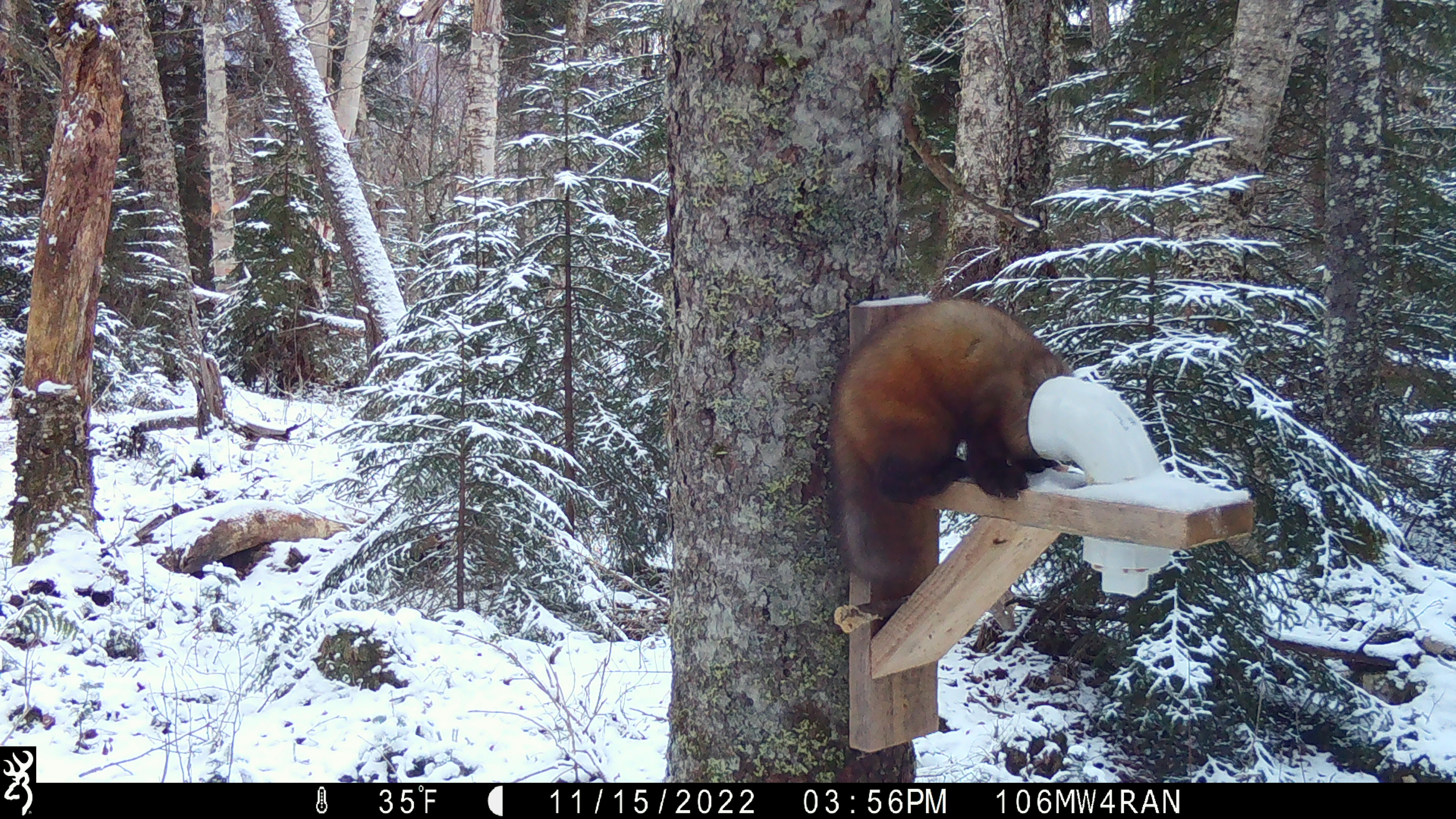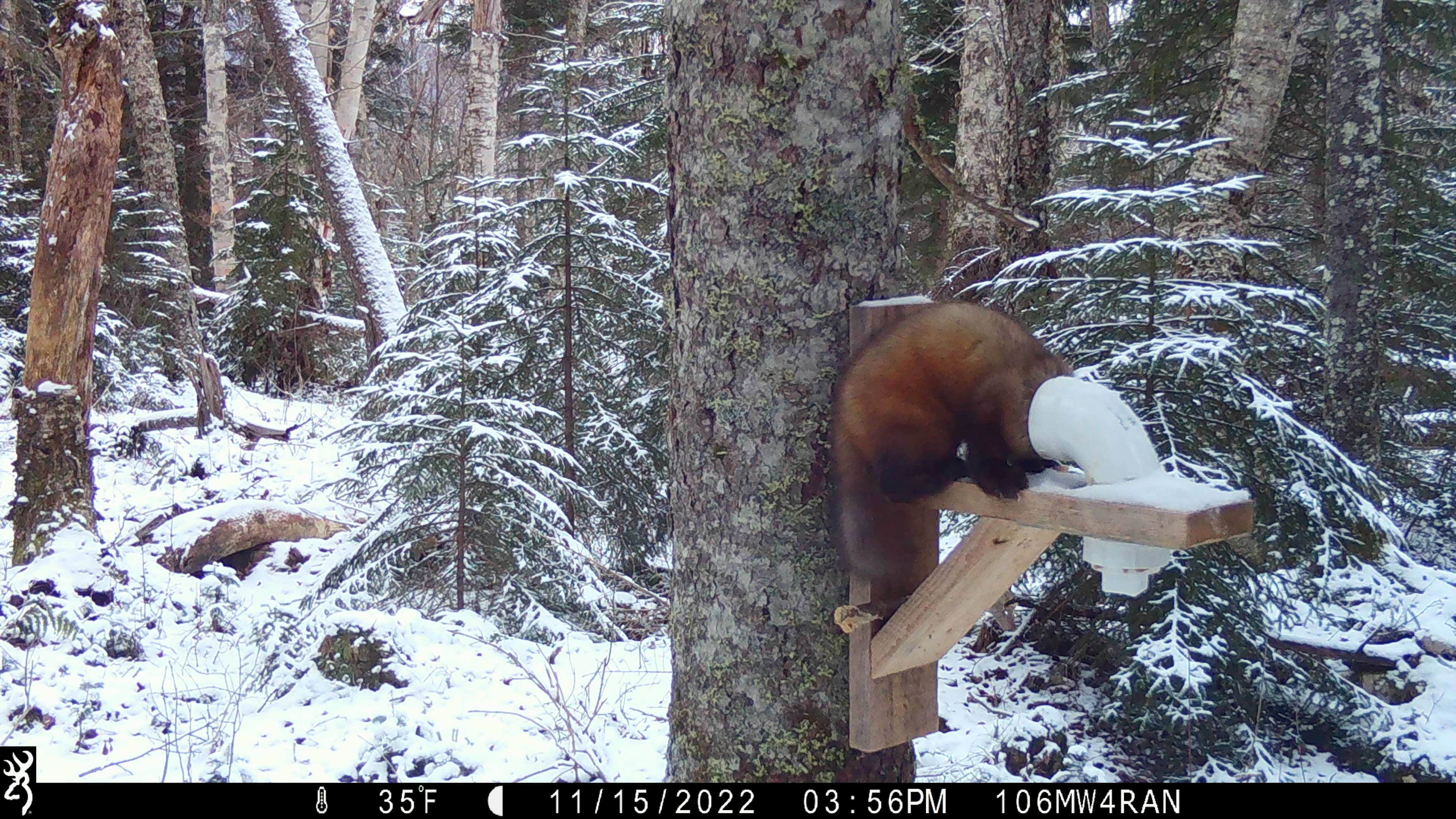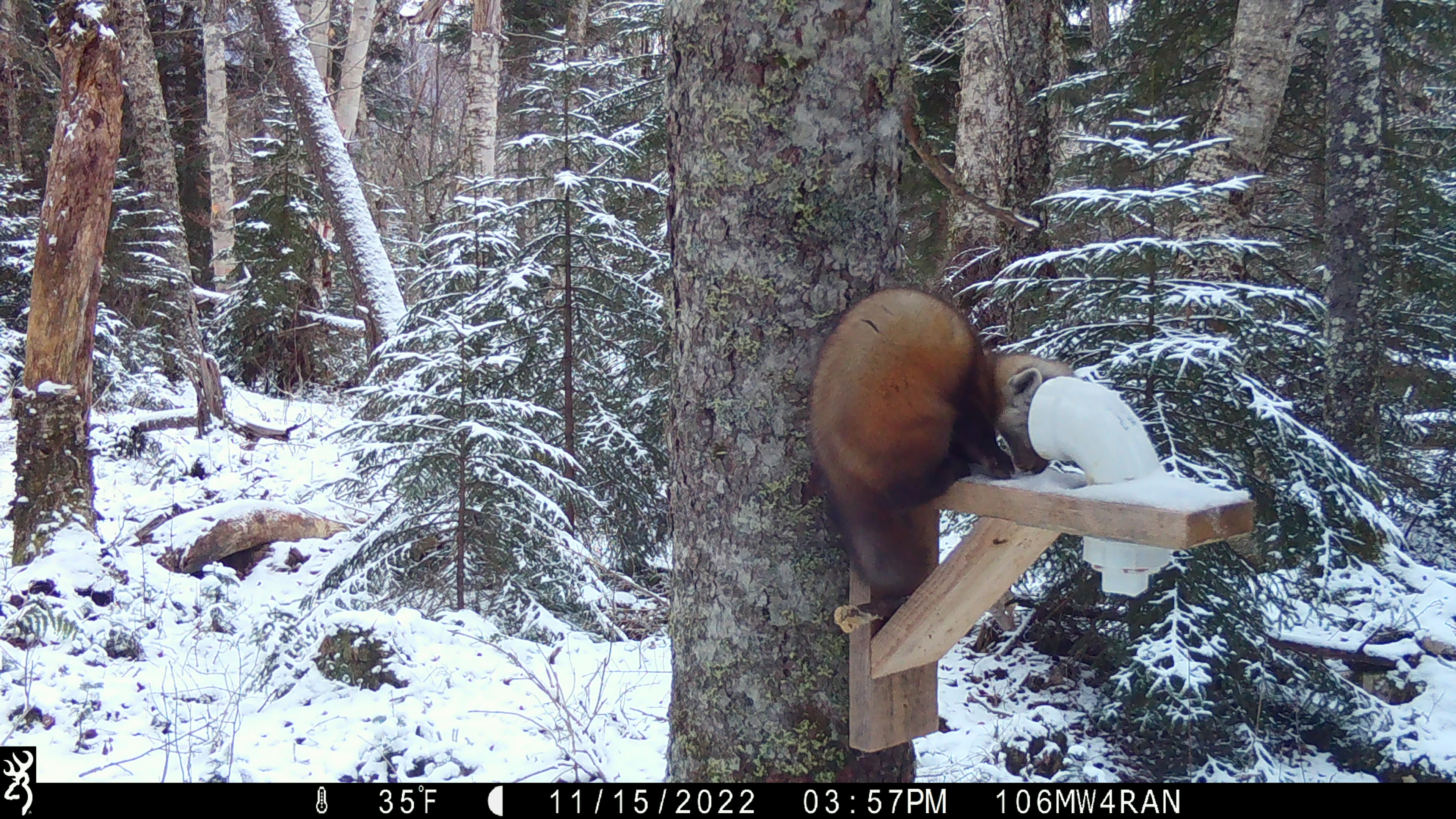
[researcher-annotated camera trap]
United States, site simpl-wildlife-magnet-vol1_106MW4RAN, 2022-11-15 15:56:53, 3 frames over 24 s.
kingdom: Animalia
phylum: Chordata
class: Mammalia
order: Carnivora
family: Mustelidae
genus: Martes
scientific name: Martes americana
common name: american marten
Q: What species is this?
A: American marten (Martes americana).